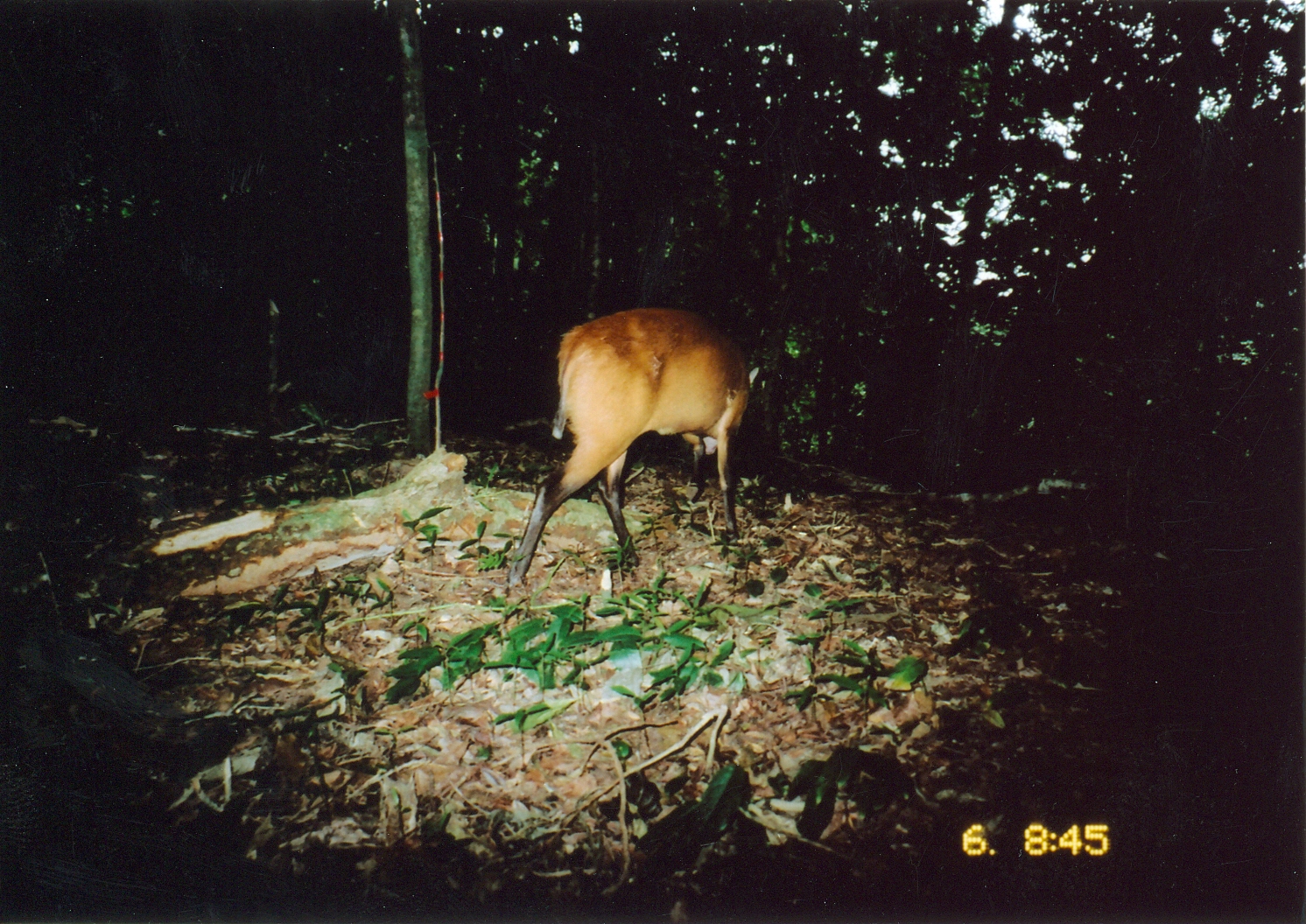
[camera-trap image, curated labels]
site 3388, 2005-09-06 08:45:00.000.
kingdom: Animalia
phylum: Chordata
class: Mammalia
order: Artiodactyla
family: Bovidae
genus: Cephalophus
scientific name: Cephalophus harveyi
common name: harvey's duiker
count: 1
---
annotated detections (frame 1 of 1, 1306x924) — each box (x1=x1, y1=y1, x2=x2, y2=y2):
cephalophus harveyi: (x1=504, y1=304, x2=761, y2=587)